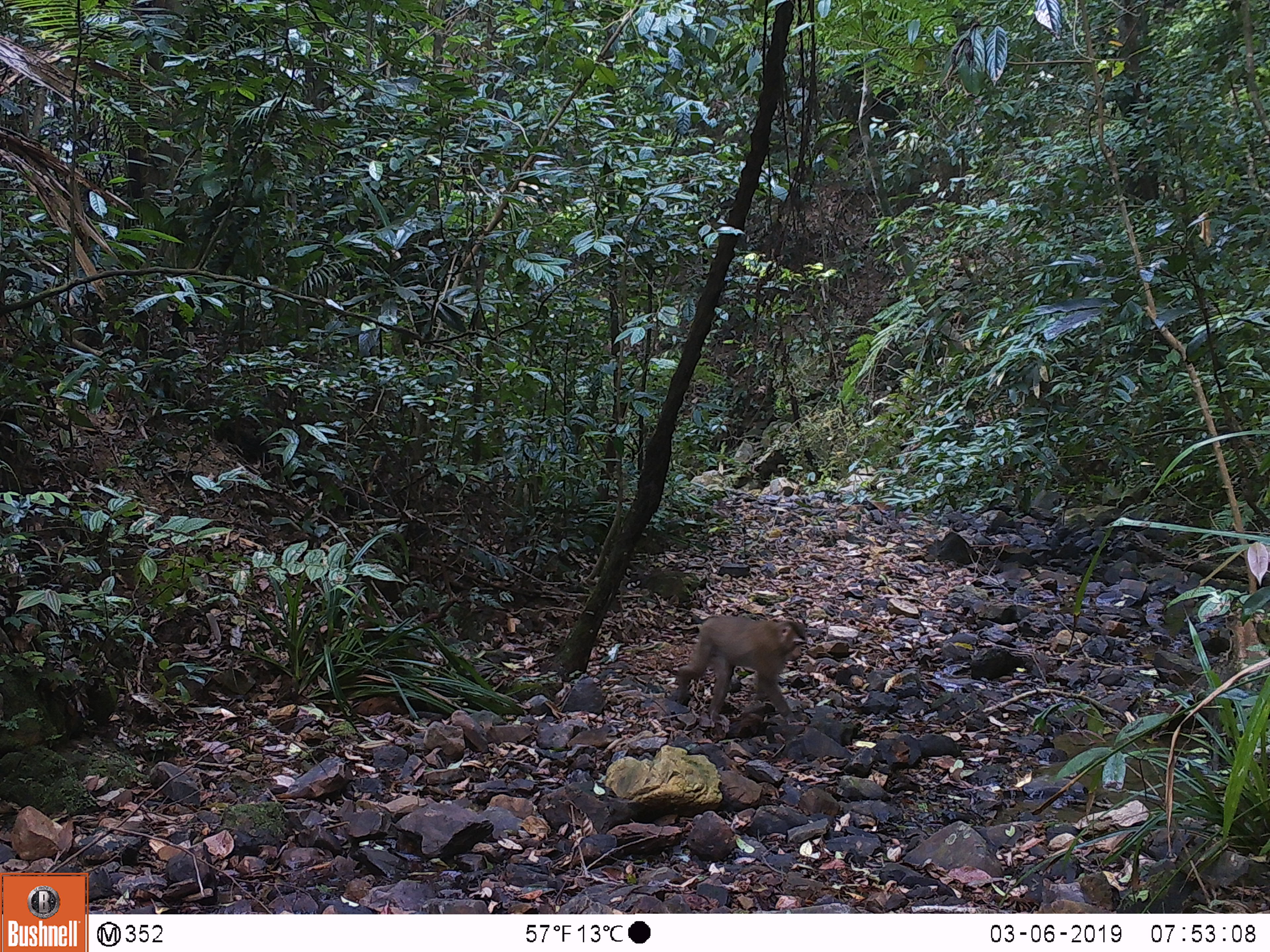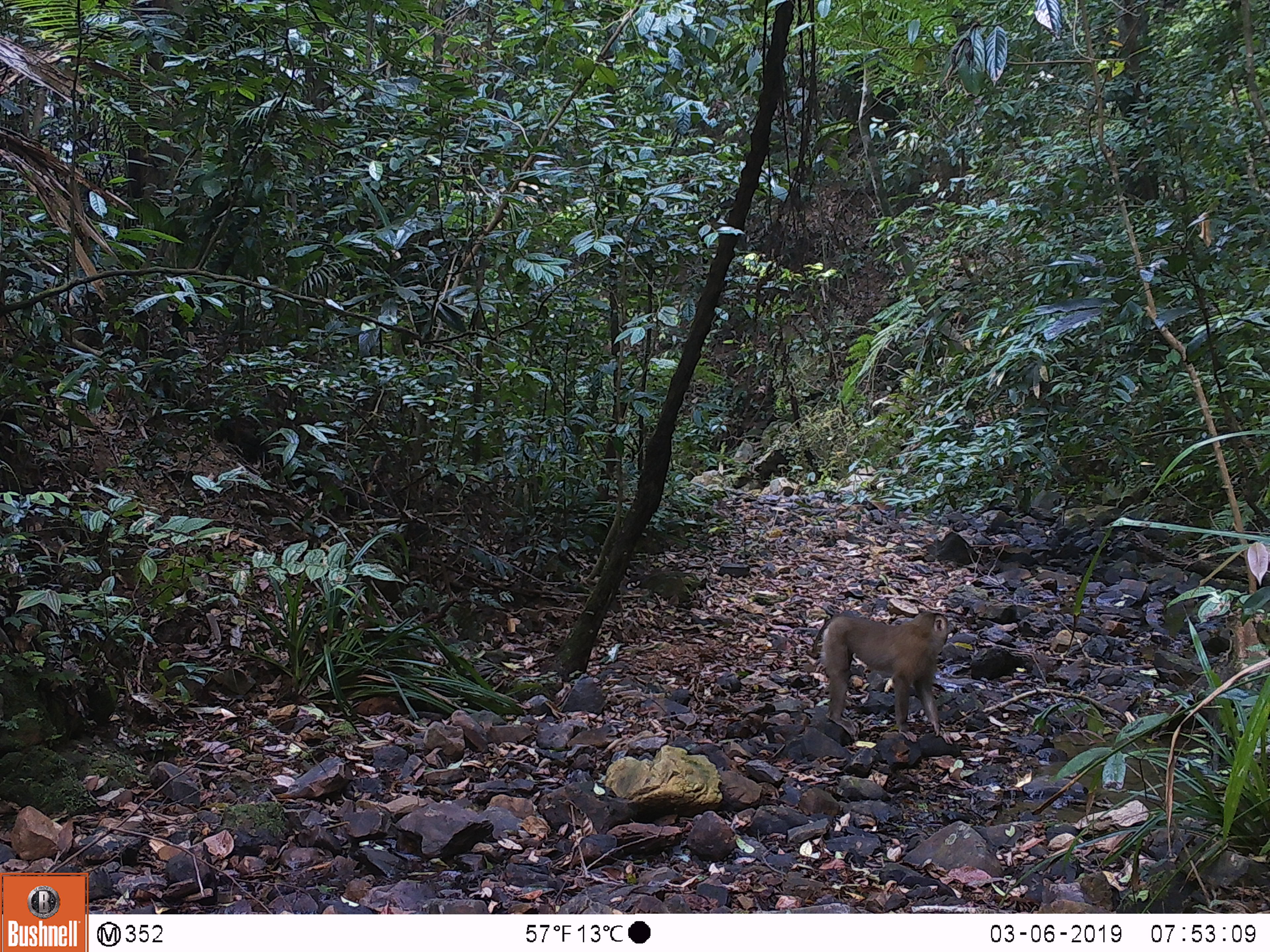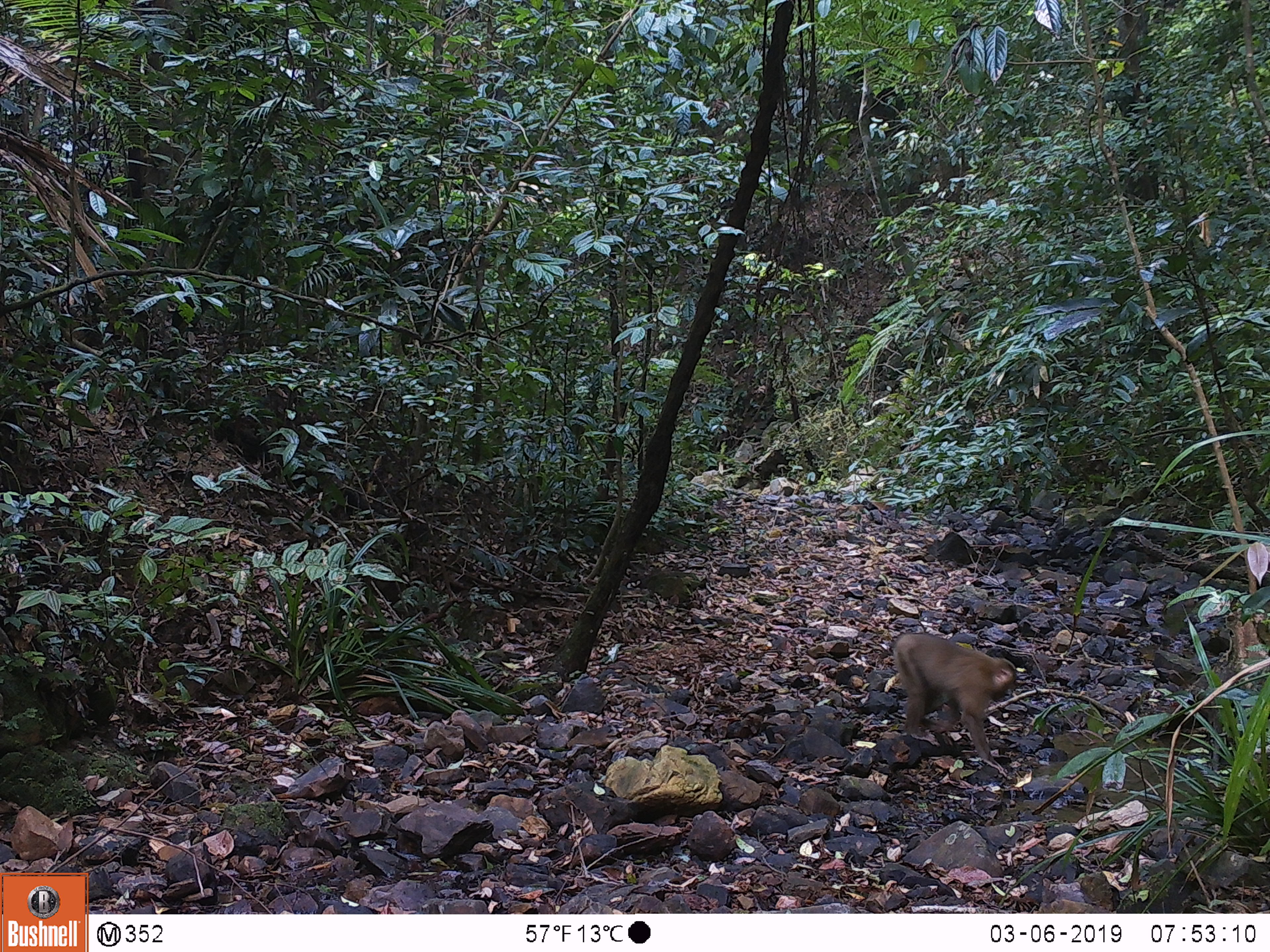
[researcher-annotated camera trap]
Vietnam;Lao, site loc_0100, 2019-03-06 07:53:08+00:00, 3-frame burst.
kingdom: Animalia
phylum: Chordata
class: Mammalia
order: Primates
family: Cercopithecidae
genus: Macaca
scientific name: Macaca nemestrina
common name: pig-tailed macaque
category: pig tailed macaque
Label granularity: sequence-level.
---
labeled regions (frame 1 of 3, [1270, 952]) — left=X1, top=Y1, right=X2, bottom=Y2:
pig tailed macaque: left=675, top=615, right=808, bottom=733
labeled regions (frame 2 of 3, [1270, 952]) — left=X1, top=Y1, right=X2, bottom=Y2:
pig tailed macaque: left=811, top=609, right=956, bottom=745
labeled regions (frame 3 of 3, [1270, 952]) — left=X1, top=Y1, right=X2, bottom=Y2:
pig tailed macaque: left=892, top=630, right=1018, bottom=777